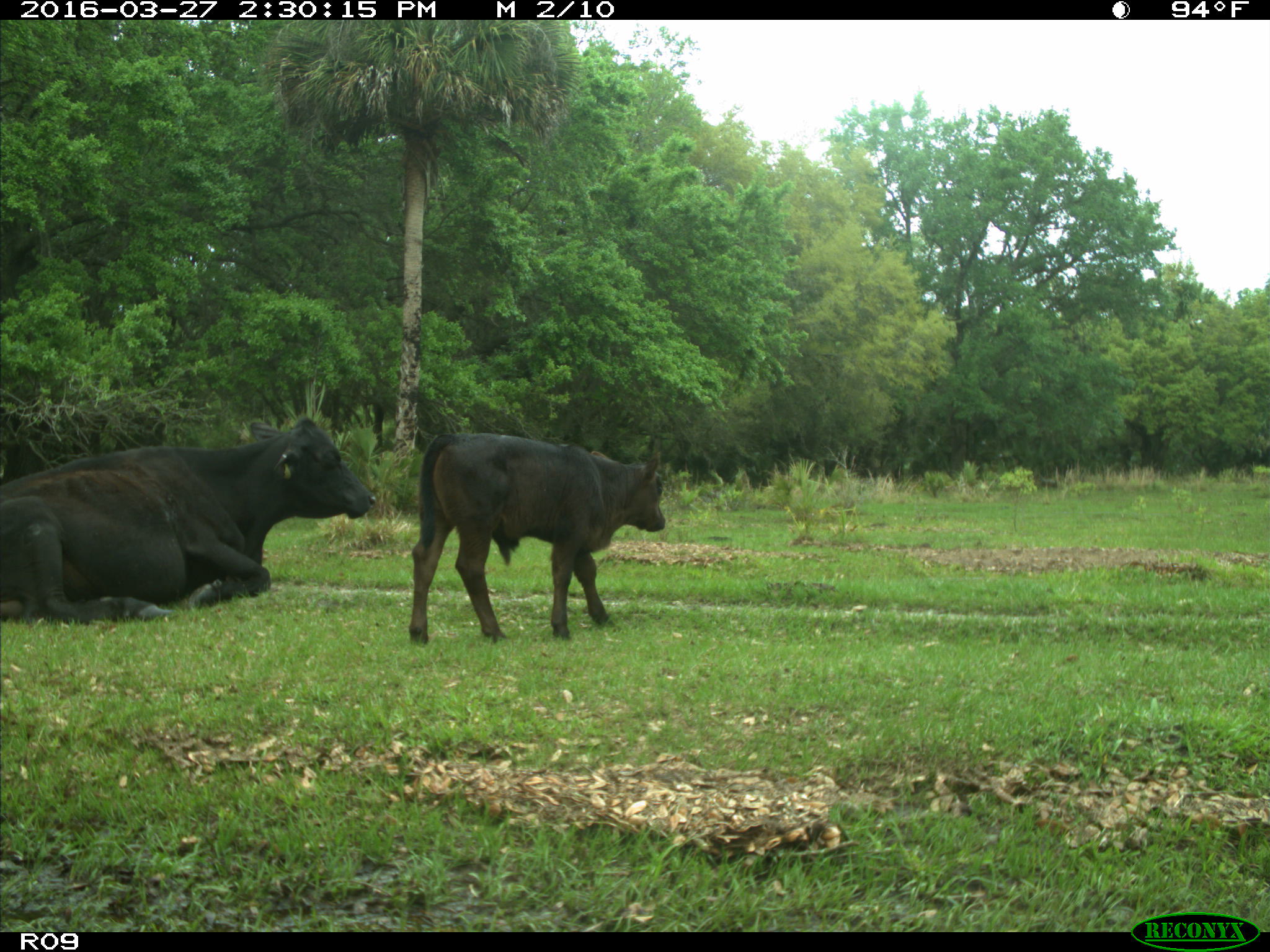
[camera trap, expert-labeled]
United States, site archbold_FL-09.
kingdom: Animalia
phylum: Chordata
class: Mammalia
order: Artiodactyla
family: Bovidae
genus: Bos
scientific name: Bos taurus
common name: domestic cow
Bos taurus (domestic cow).